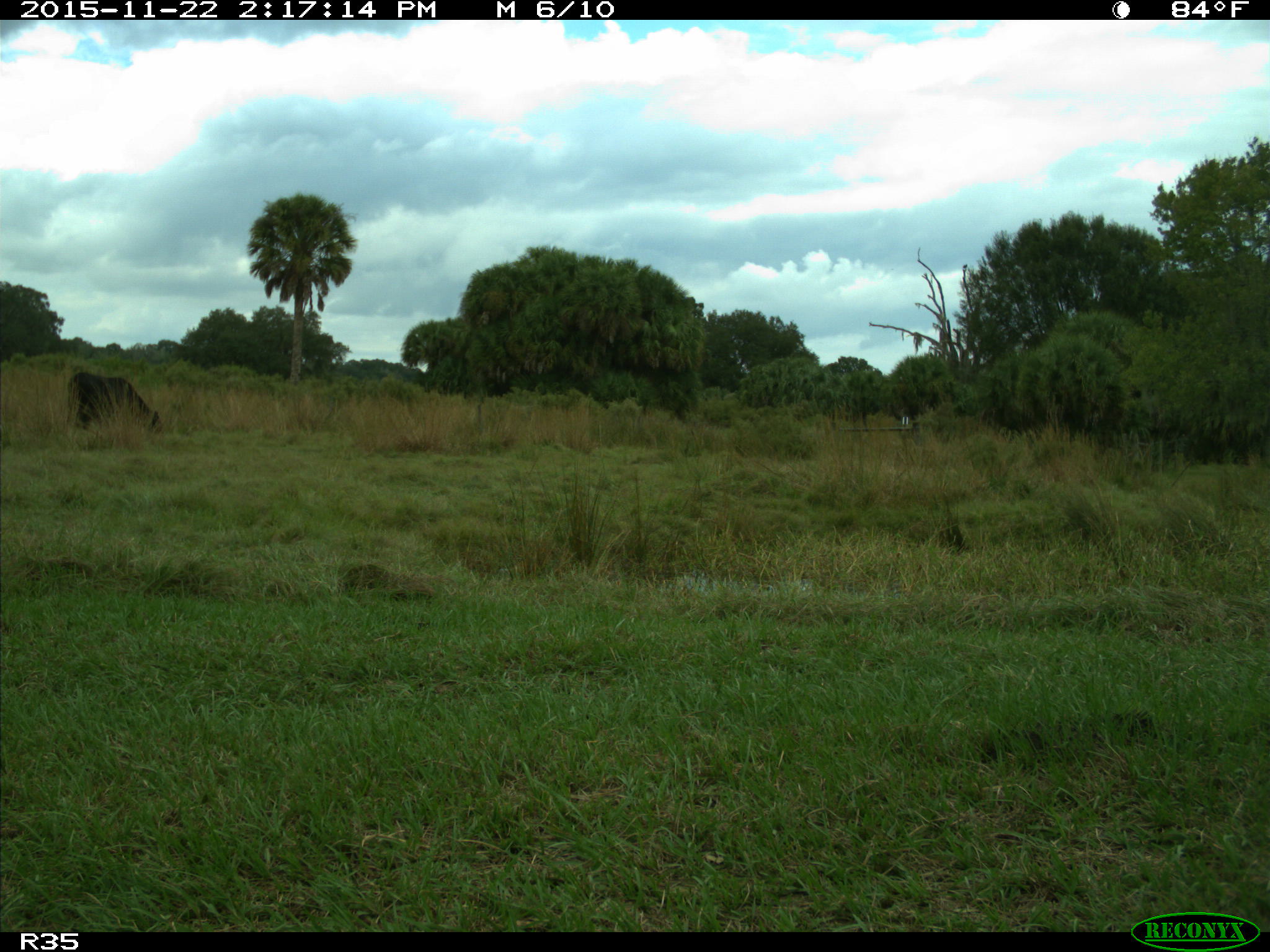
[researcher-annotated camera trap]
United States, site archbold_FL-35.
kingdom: Animalia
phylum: Chordata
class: Mammalia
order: Artiodactyla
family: Bovidae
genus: Bos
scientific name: Bos taurus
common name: domestic cow